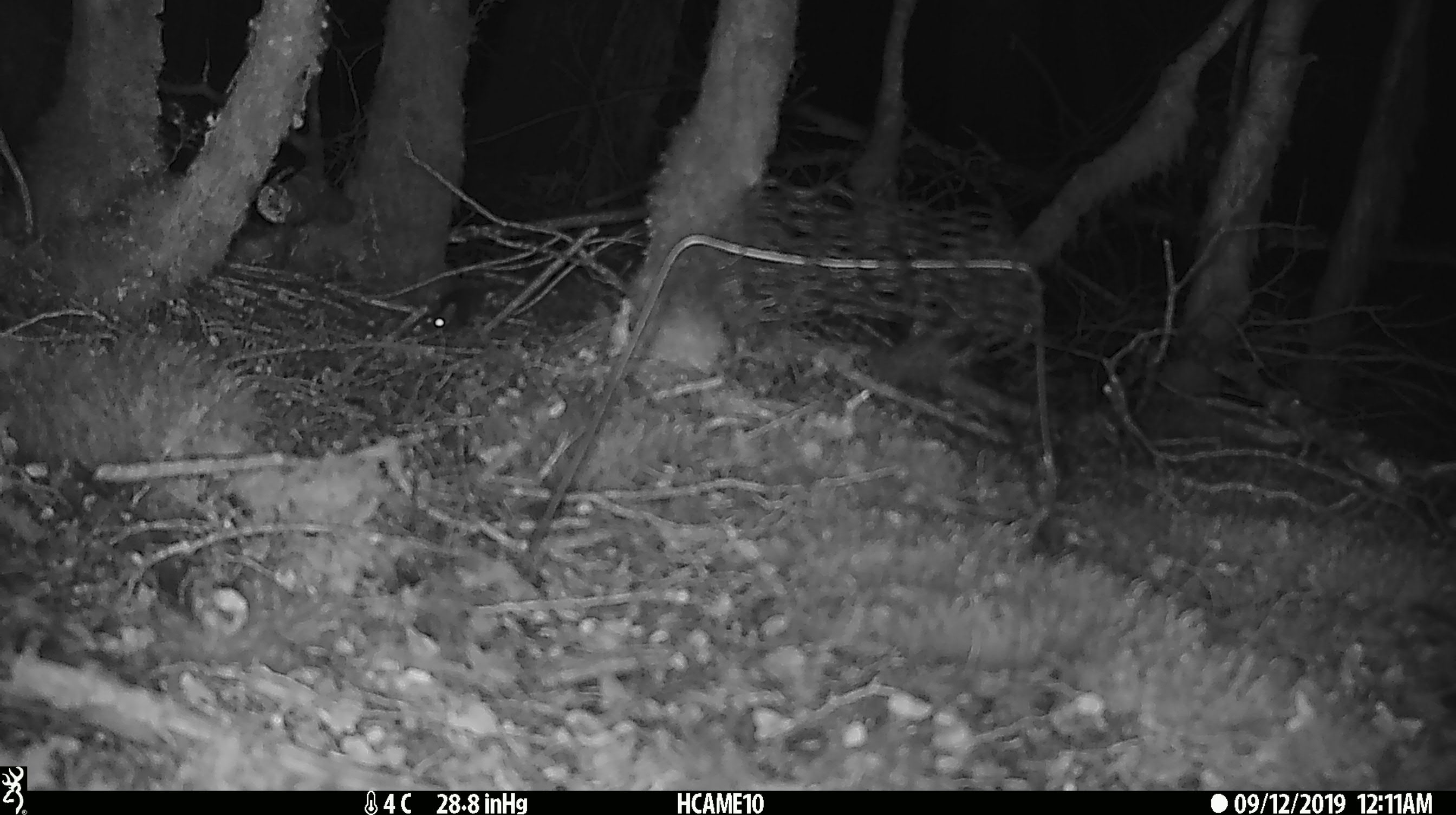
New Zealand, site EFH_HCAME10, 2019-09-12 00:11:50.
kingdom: Animalia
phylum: Chordata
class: Mammalia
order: Rodentia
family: Muridae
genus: Mus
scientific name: Mus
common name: mouse